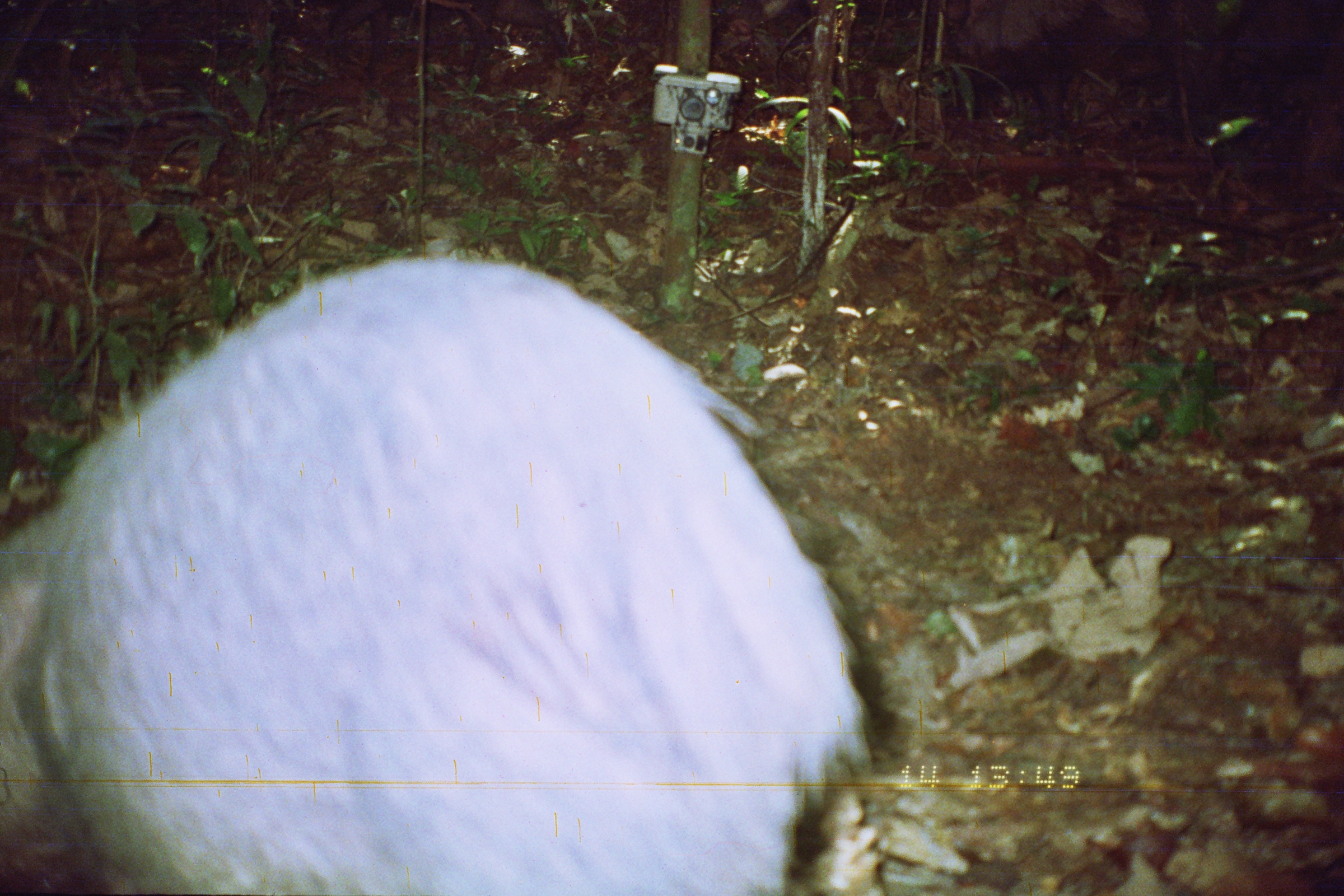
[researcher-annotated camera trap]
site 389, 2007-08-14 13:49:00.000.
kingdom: Animalia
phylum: Chordata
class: Mammalia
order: Artiodactyla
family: Tayassuidae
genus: Tayassu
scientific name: Tayassu pecari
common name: white-lipped peccary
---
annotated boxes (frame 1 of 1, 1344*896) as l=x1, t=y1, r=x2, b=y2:
tayassu pecari: l=0, t=256, r=875, b=895